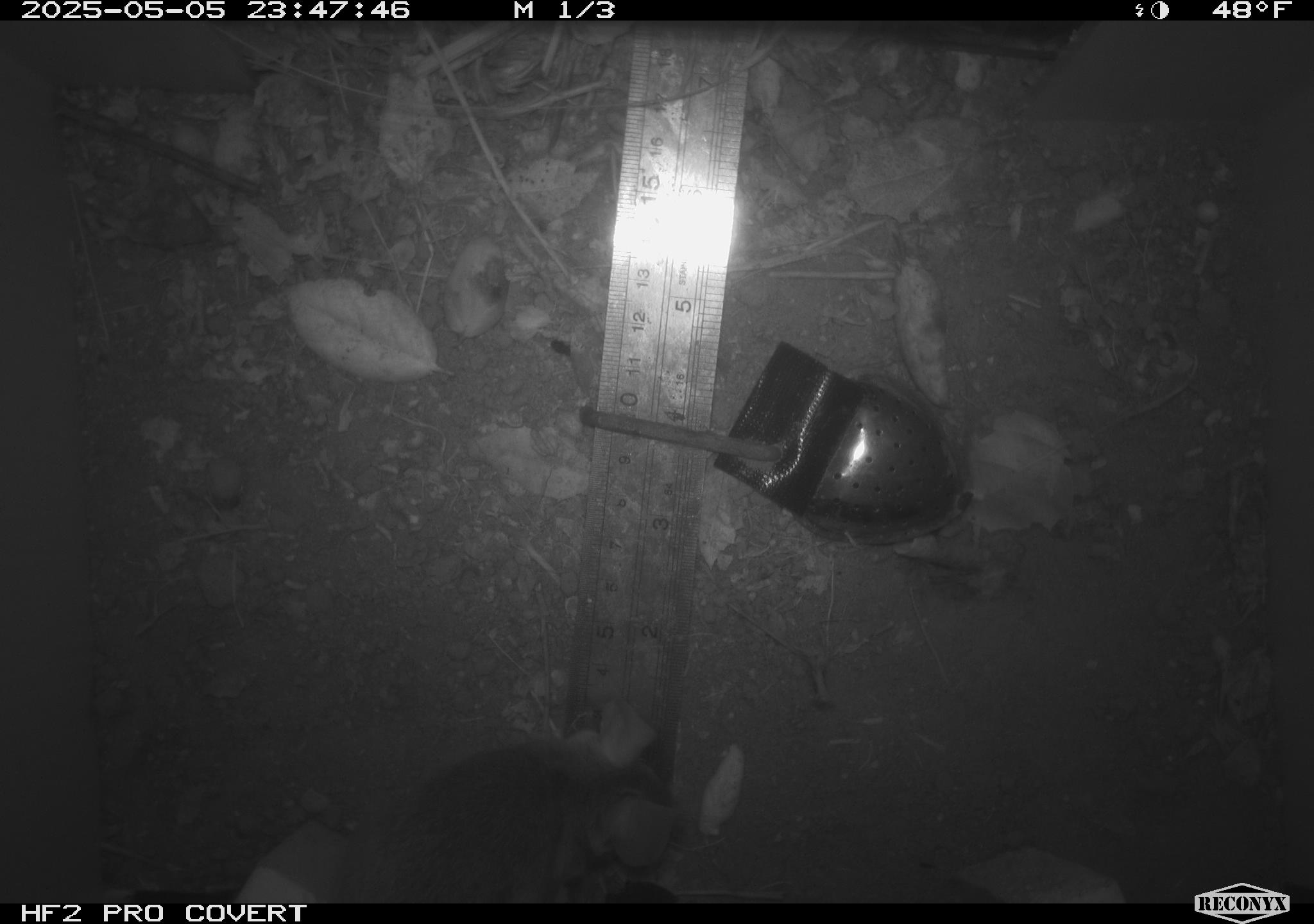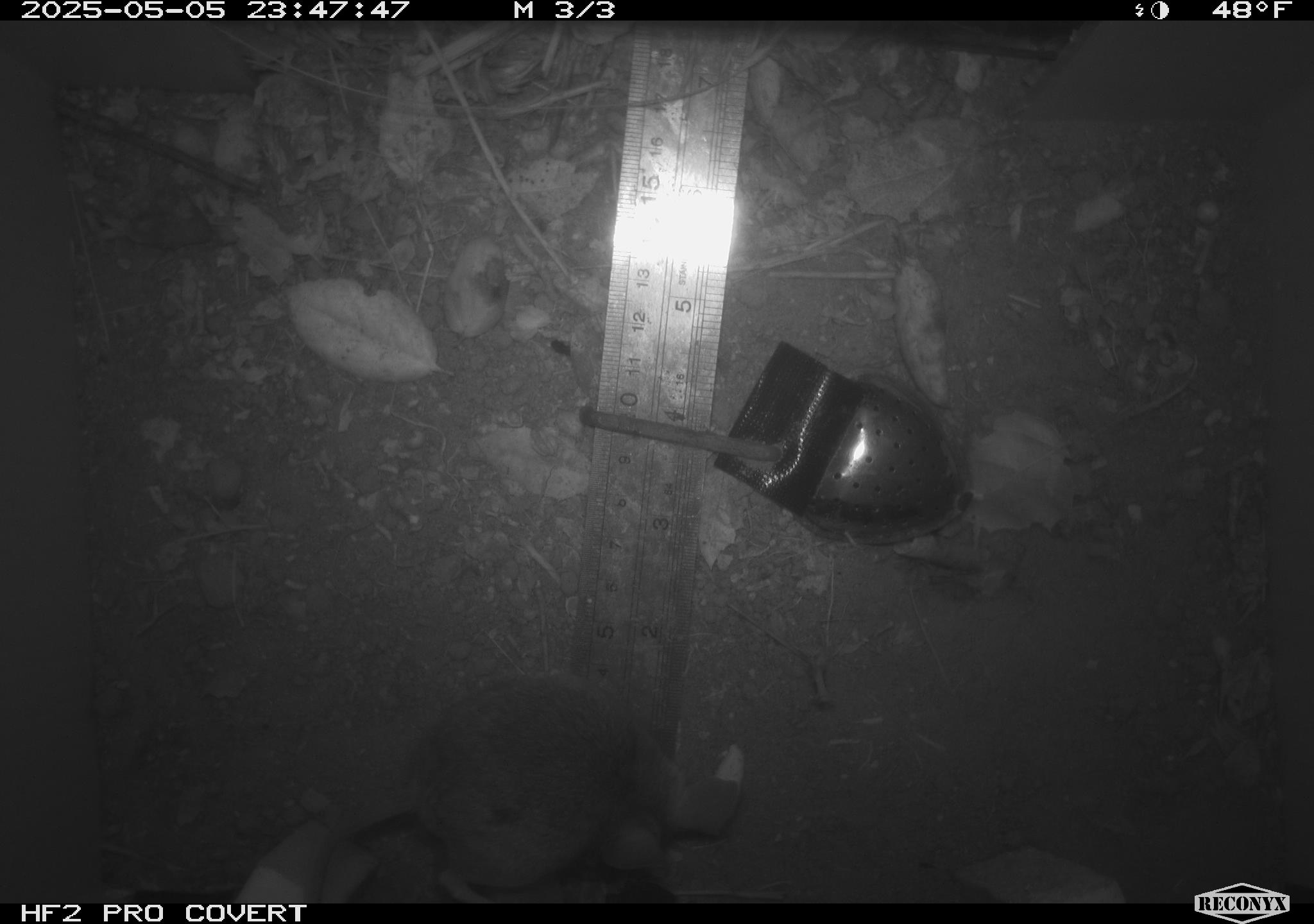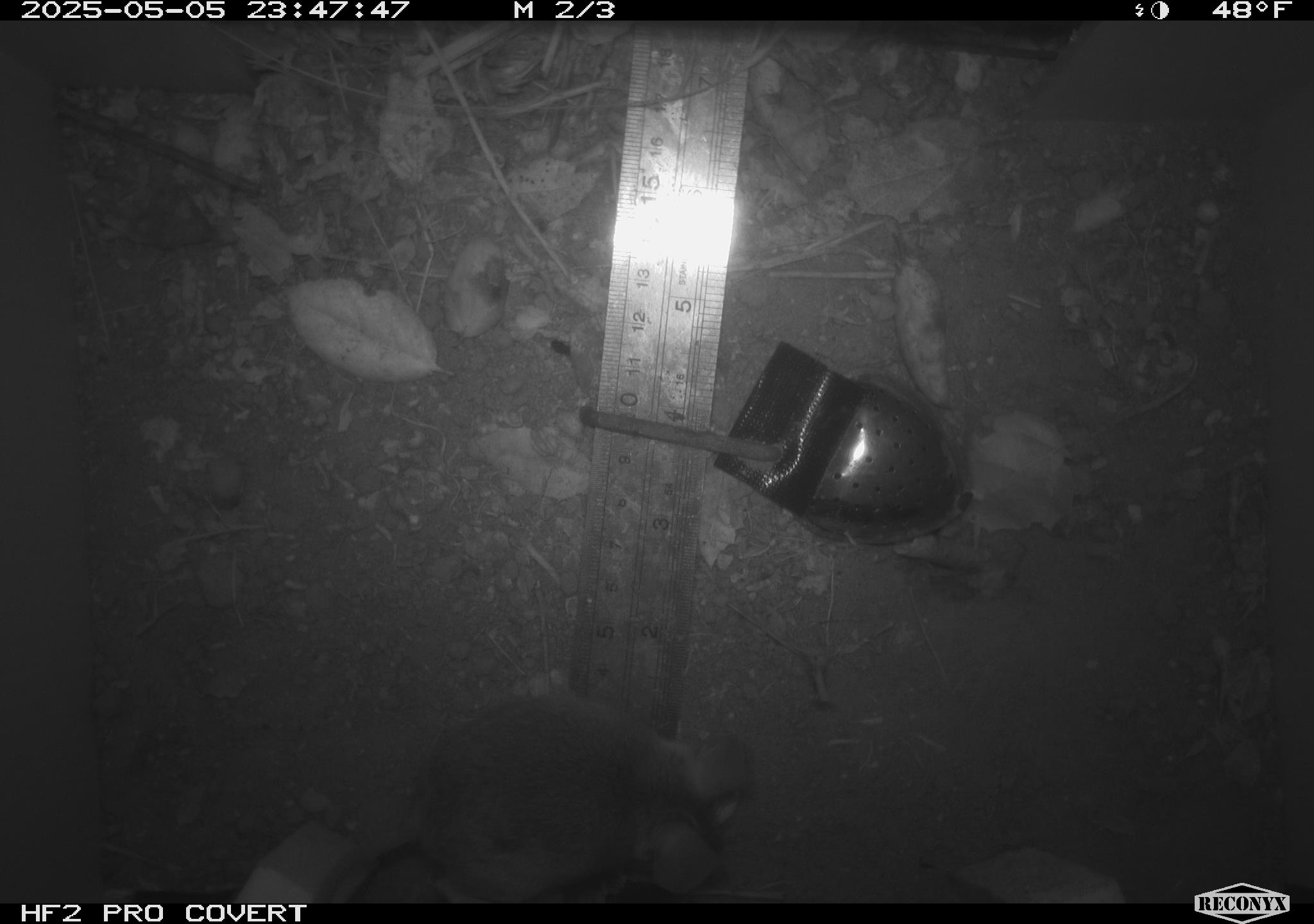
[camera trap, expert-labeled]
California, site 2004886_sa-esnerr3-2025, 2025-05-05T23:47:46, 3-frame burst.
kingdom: Animalia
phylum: Chordata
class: Mammalia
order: Rodentia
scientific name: Rodentia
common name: rodent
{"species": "rodent (Rodentia)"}